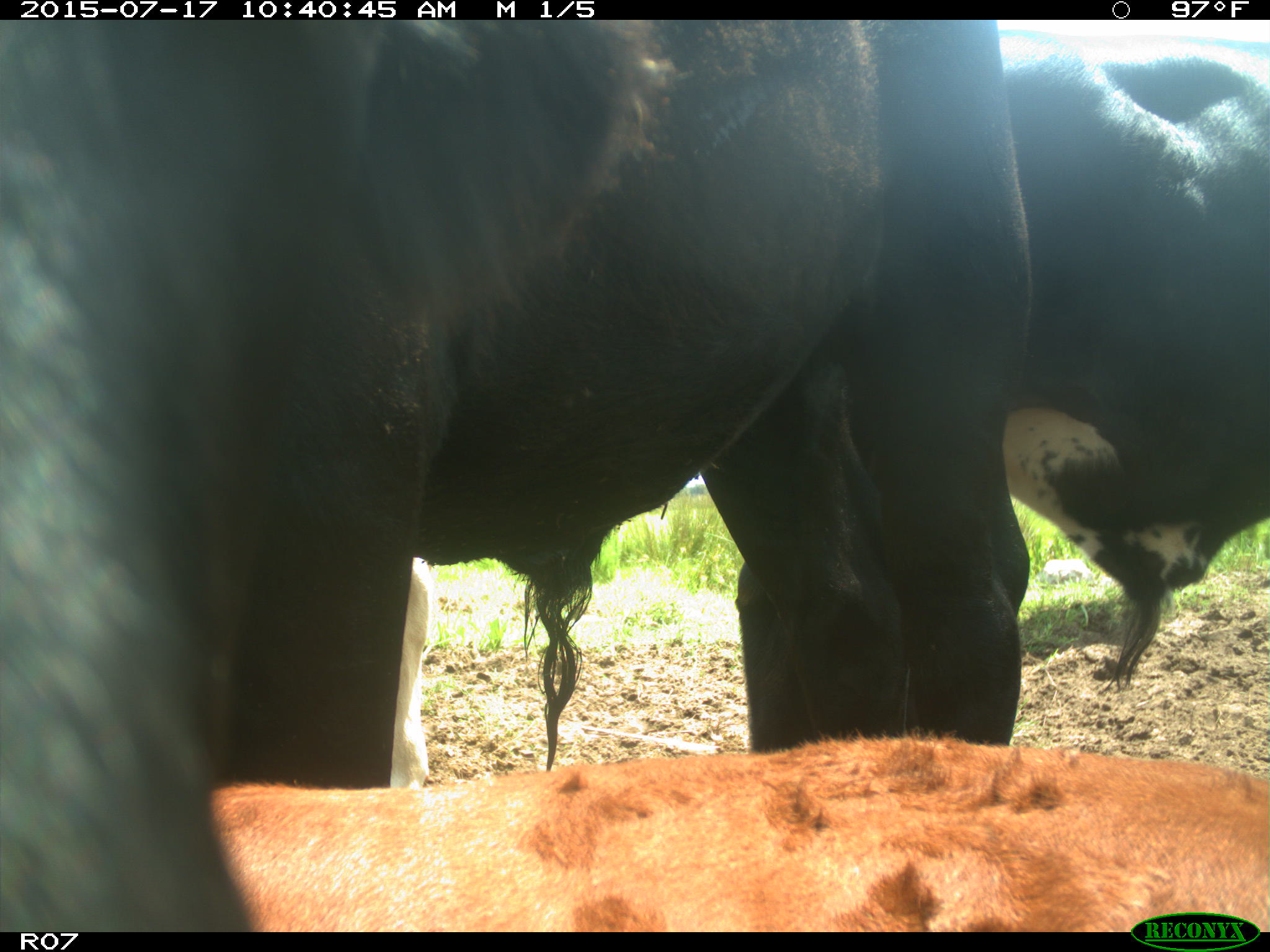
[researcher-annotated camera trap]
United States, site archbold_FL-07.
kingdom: Animalia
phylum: Chordata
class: Mammalia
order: Artiodactyla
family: Bovidae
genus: Bos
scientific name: Bos taurus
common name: domestic cow